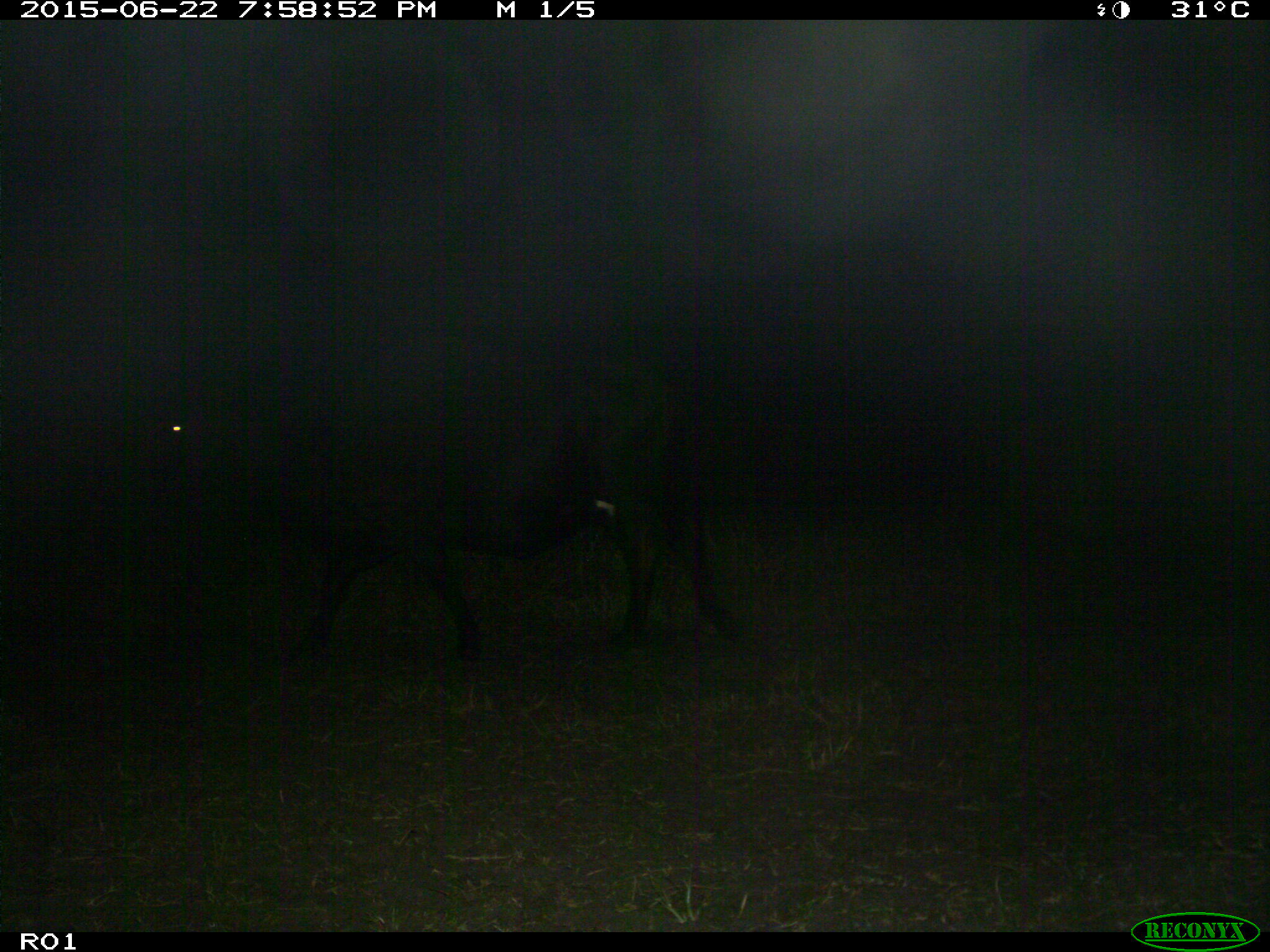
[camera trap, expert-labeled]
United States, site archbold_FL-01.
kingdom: Animalia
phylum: Chordata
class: Mammalia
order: Artiodactyla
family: Bovidae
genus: Bos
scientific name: Bos taurus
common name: domestic cow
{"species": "Bos taurus (domestic cow)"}